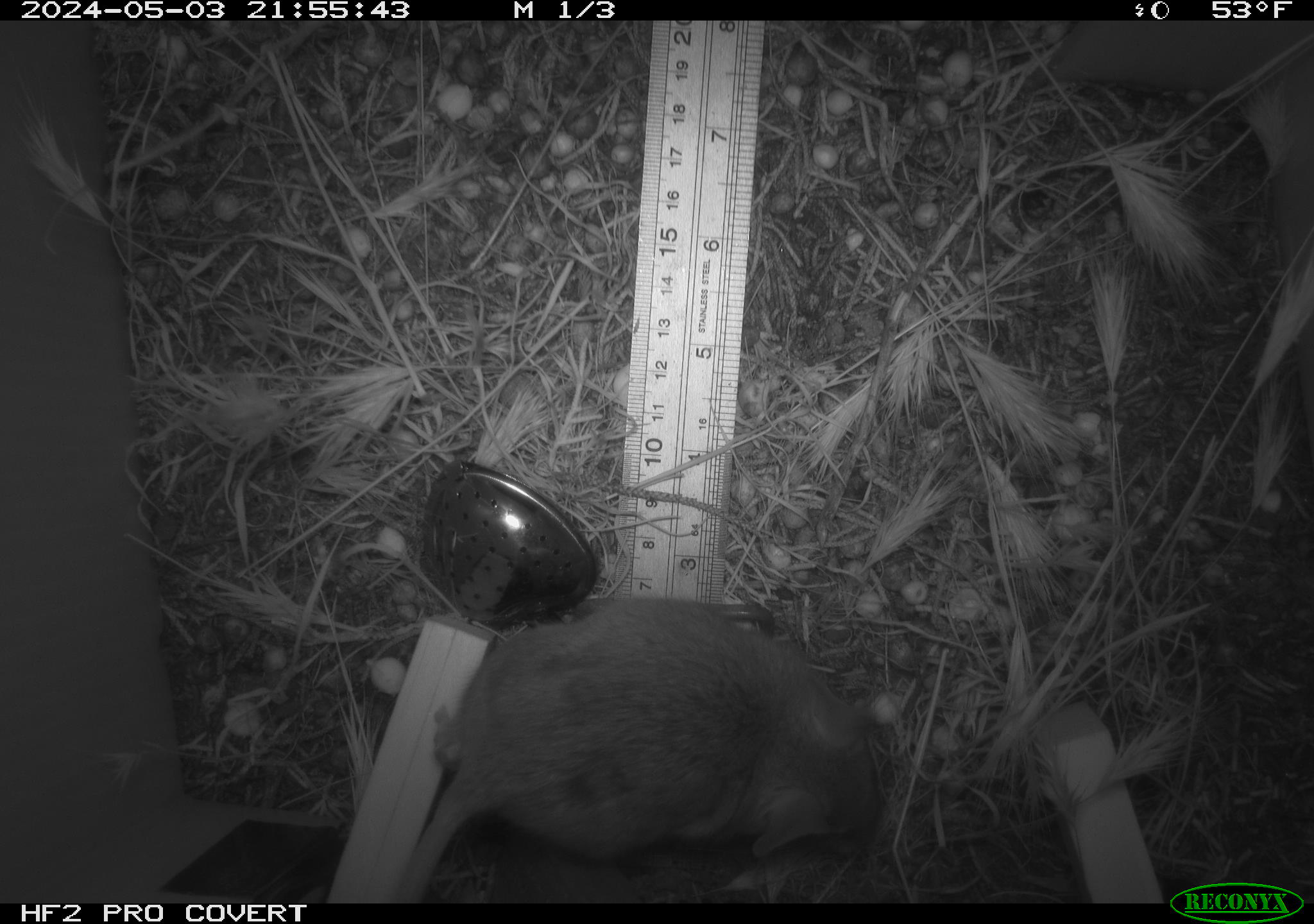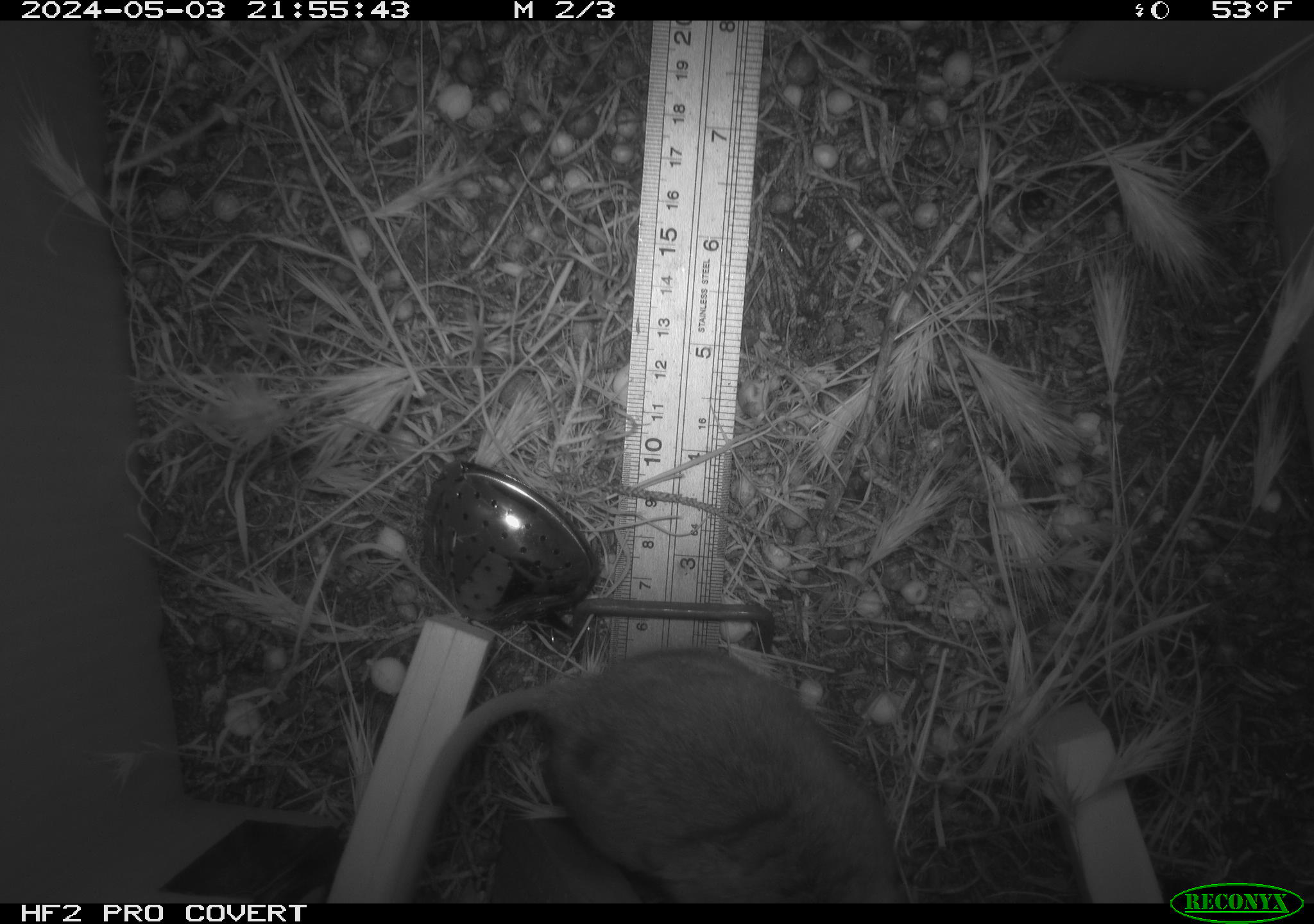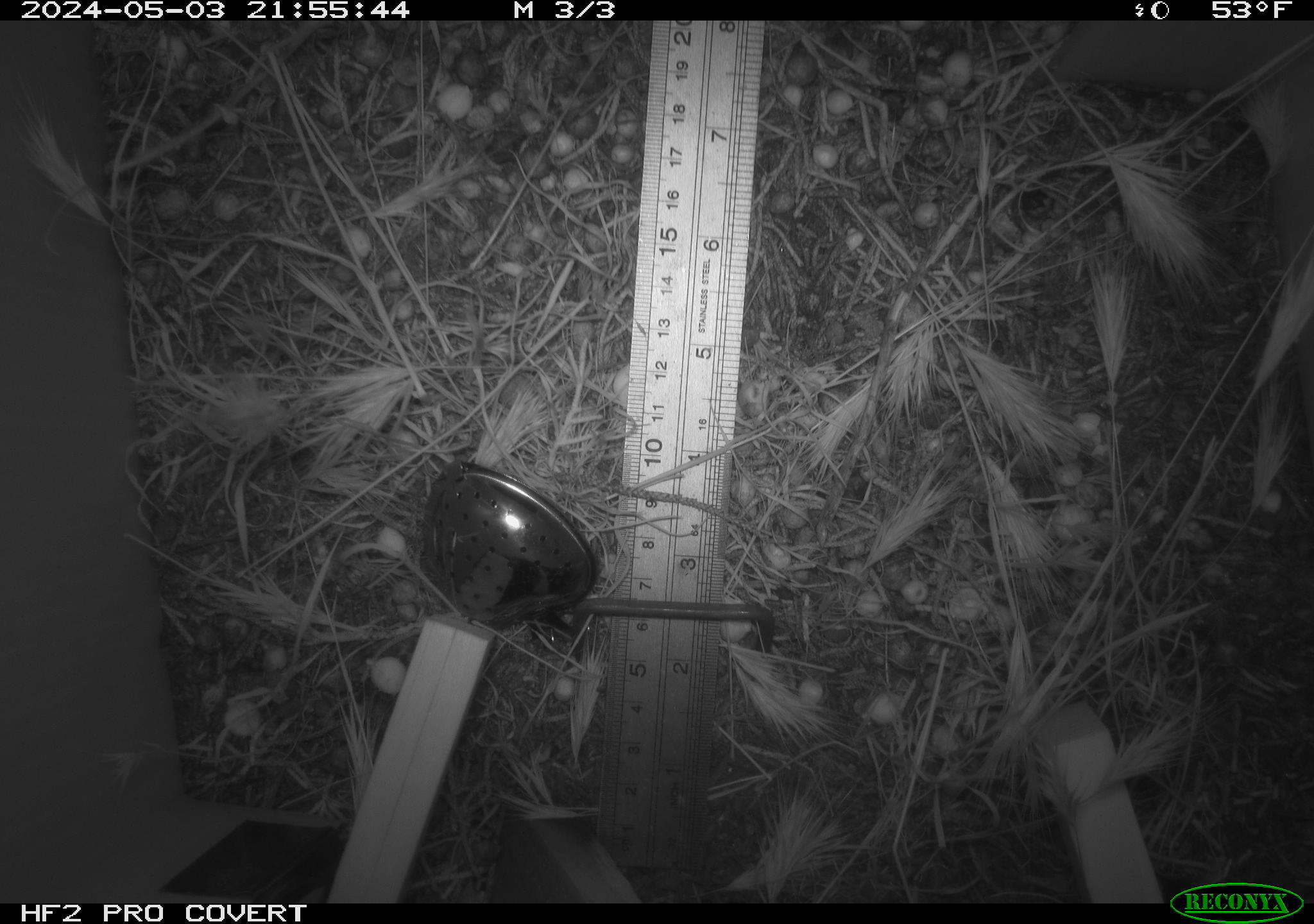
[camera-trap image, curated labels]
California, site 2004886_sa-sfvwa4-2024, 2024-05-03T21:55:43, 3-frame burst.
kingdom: Animalia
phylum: Chordata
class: Mammalia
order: Rodentia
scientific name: Rodentia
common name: mouse species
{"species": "mouse species (Rodentia)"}